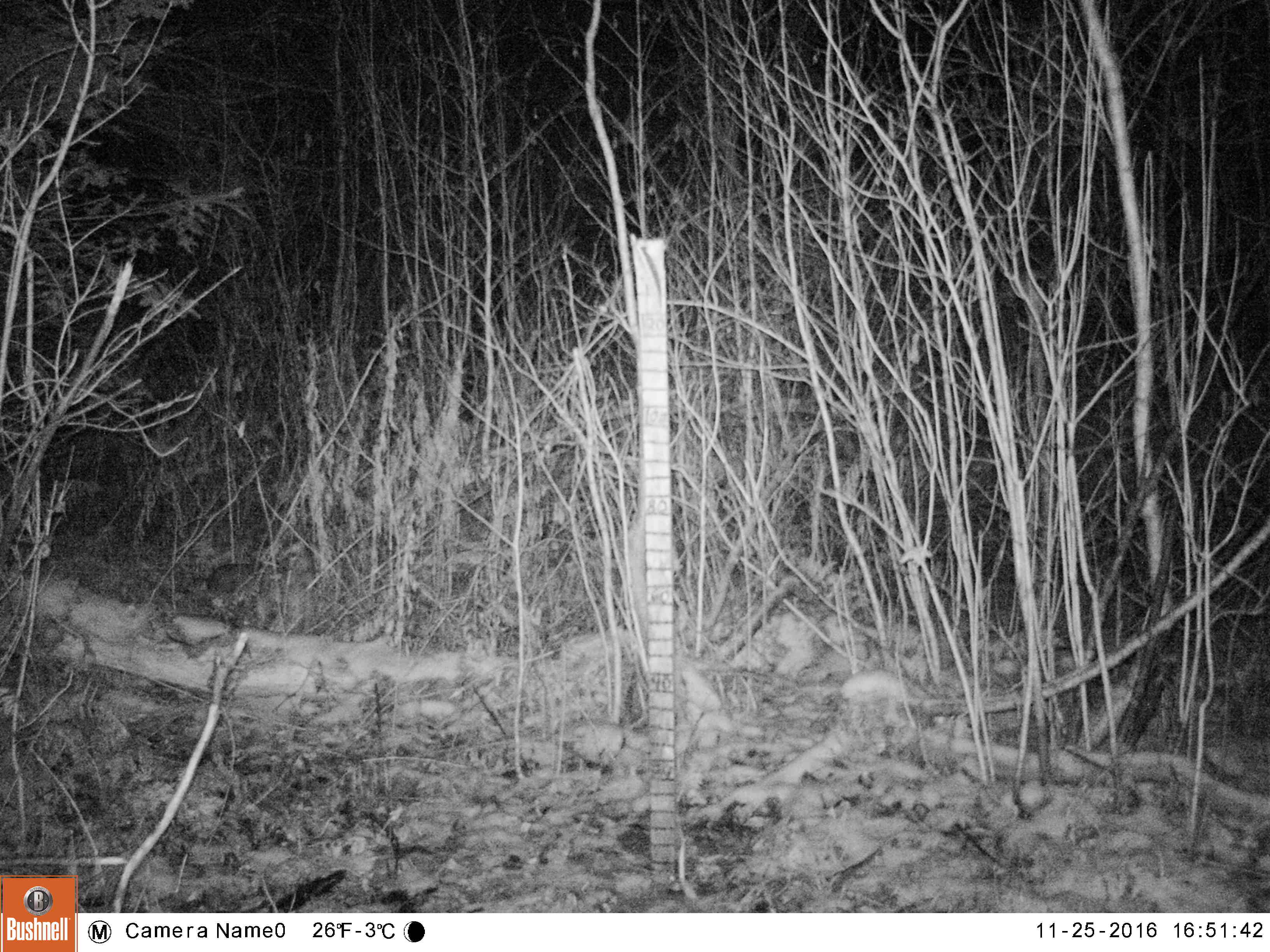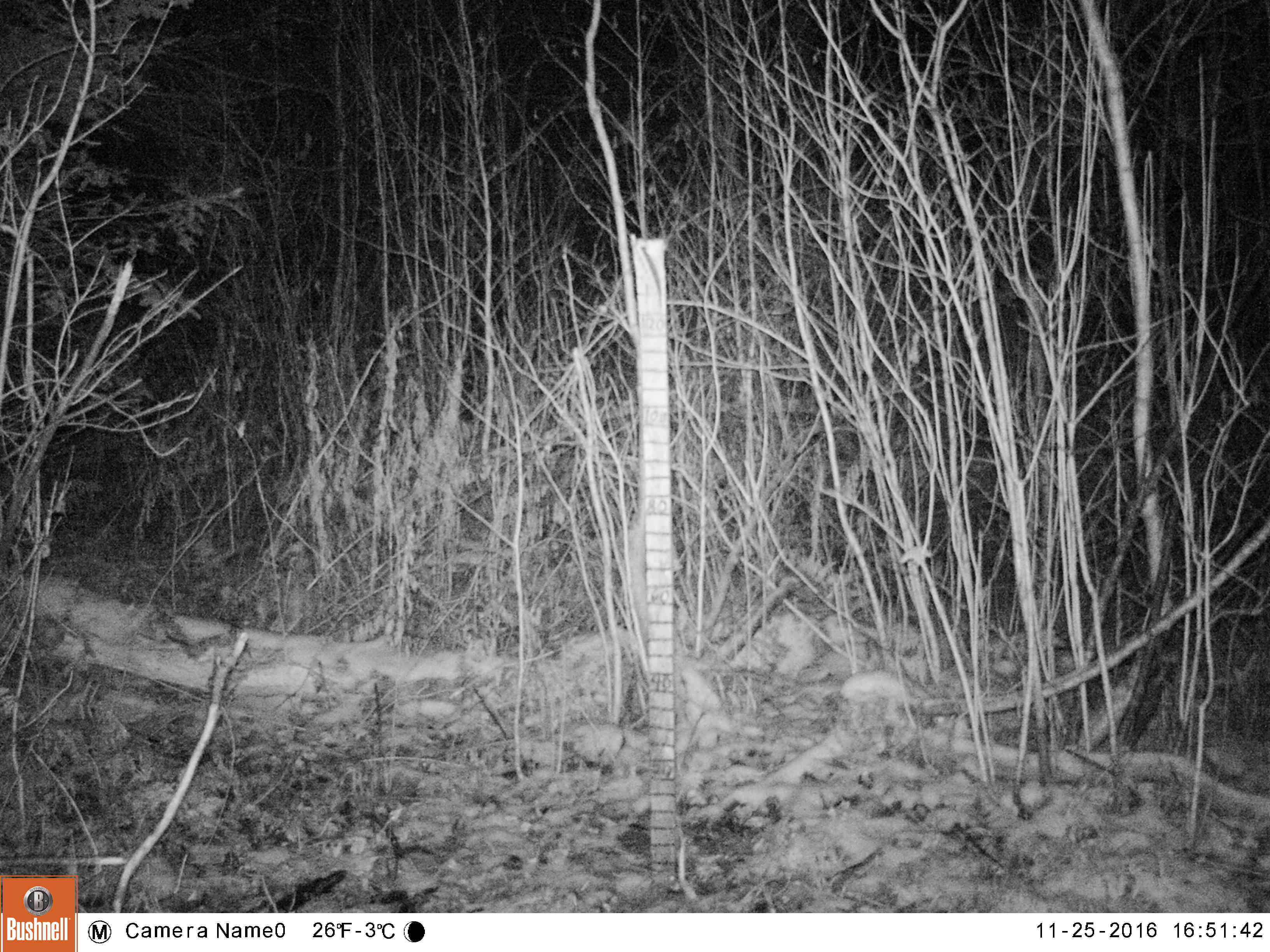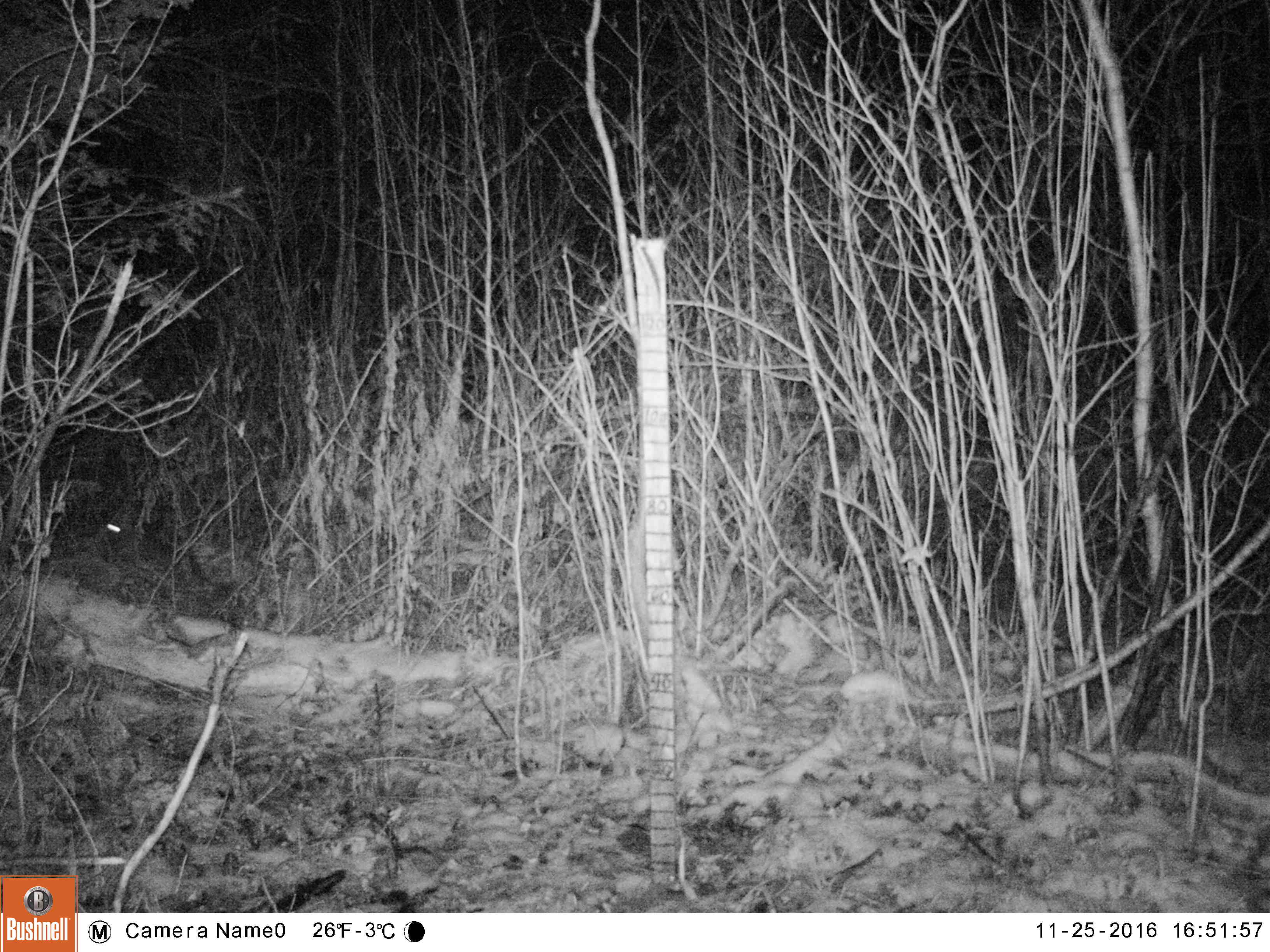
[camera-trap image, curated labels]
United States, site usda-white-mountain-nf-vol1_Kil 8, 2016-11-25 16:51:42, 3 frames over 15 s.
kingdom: Animalia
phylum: Chordata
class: Mammalia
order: Lagomorpha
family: Leporidae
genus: Lepus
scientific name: Lepus americanus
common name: snowshoe hare